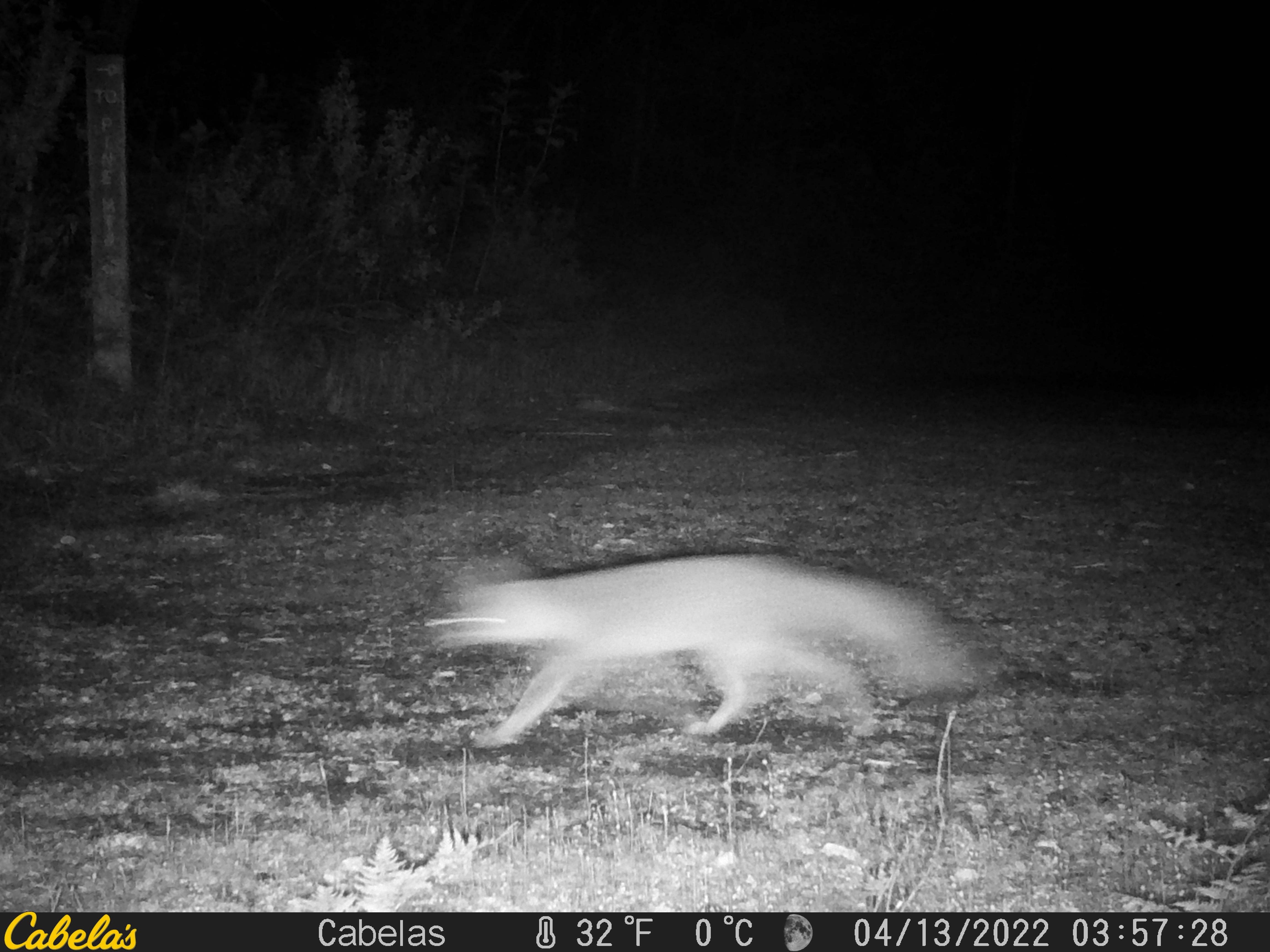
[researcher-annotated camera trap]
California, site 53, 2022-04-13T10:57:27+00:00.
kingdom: Animalia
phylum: Chordata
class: Mammalia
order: Carnivora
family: Canidae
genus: Urocyon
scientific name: Urocyon cinereoargenteus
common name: gray fox